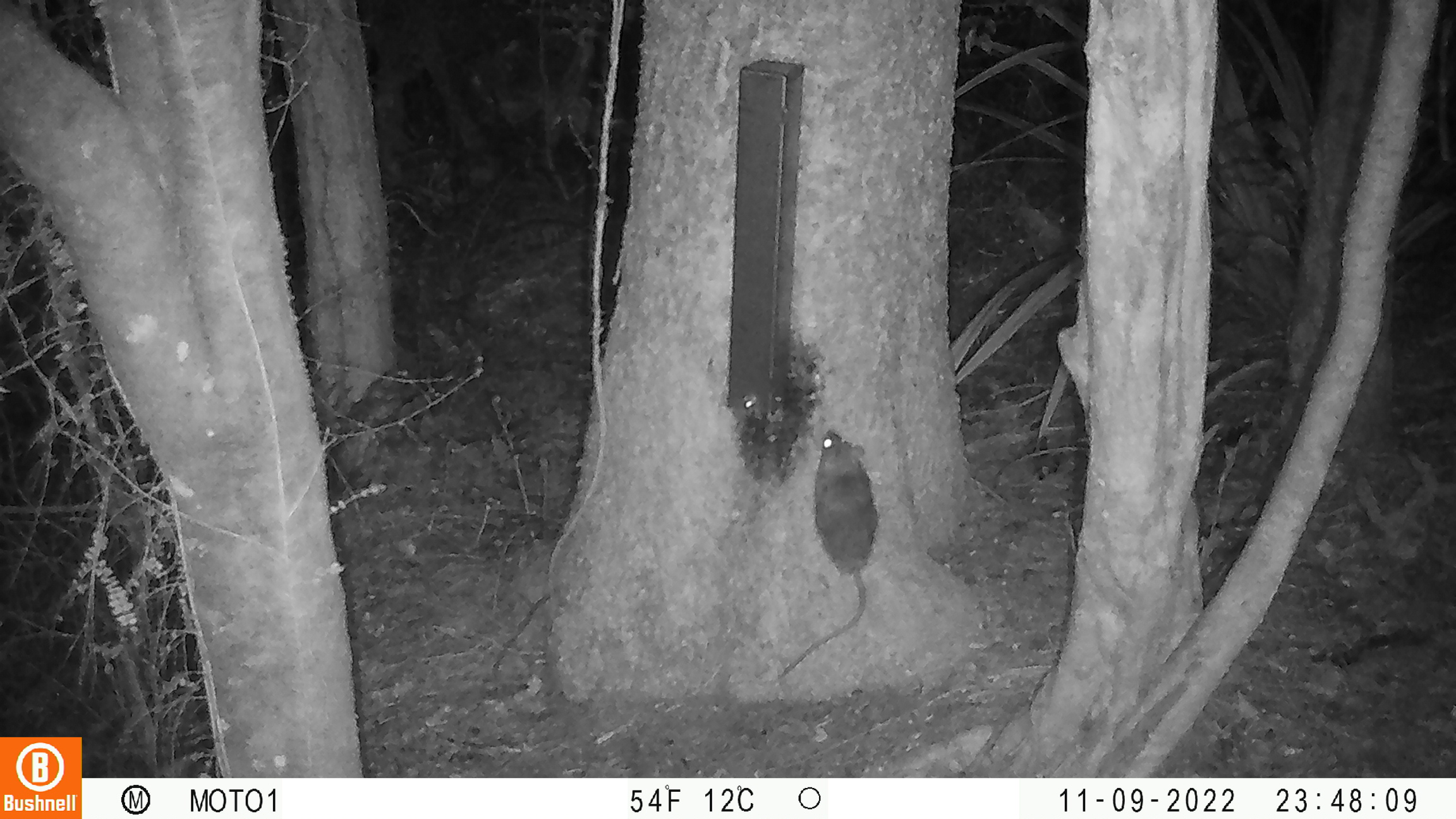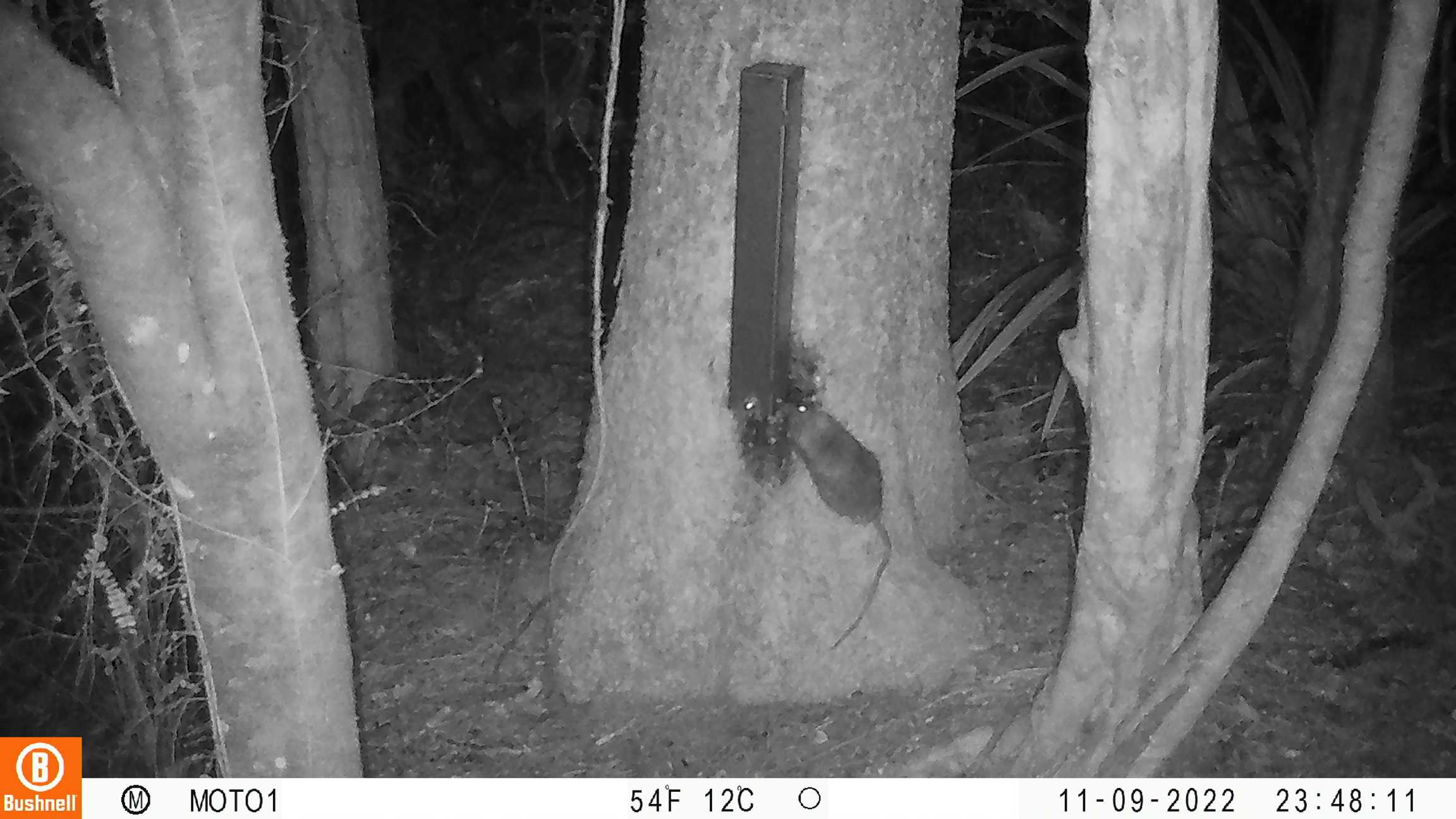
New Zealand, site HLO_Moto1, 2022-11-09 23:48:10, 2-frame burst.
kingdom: Animalia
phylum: Chordata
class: Mammalia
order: Rodentia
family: Muridae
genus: Rattus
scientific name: Rattus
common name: rat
Rat (Rattus).